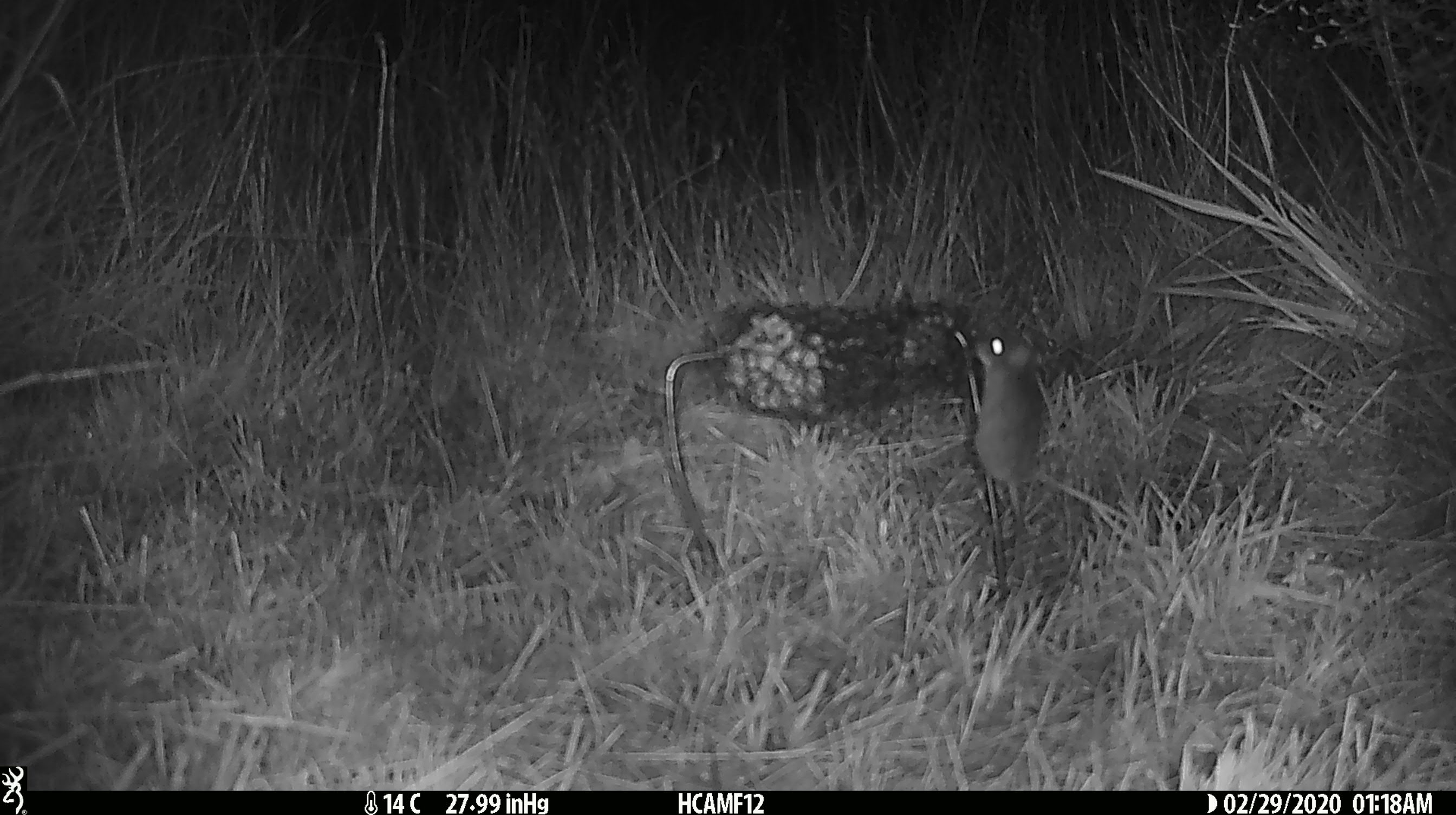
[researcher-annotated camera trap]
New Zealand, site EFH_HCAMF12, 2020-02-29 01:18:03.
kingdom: Animalia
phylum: Chordata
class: Mammalia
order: Rodentia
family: Muridae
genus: Mus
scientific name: Mus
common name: mouse